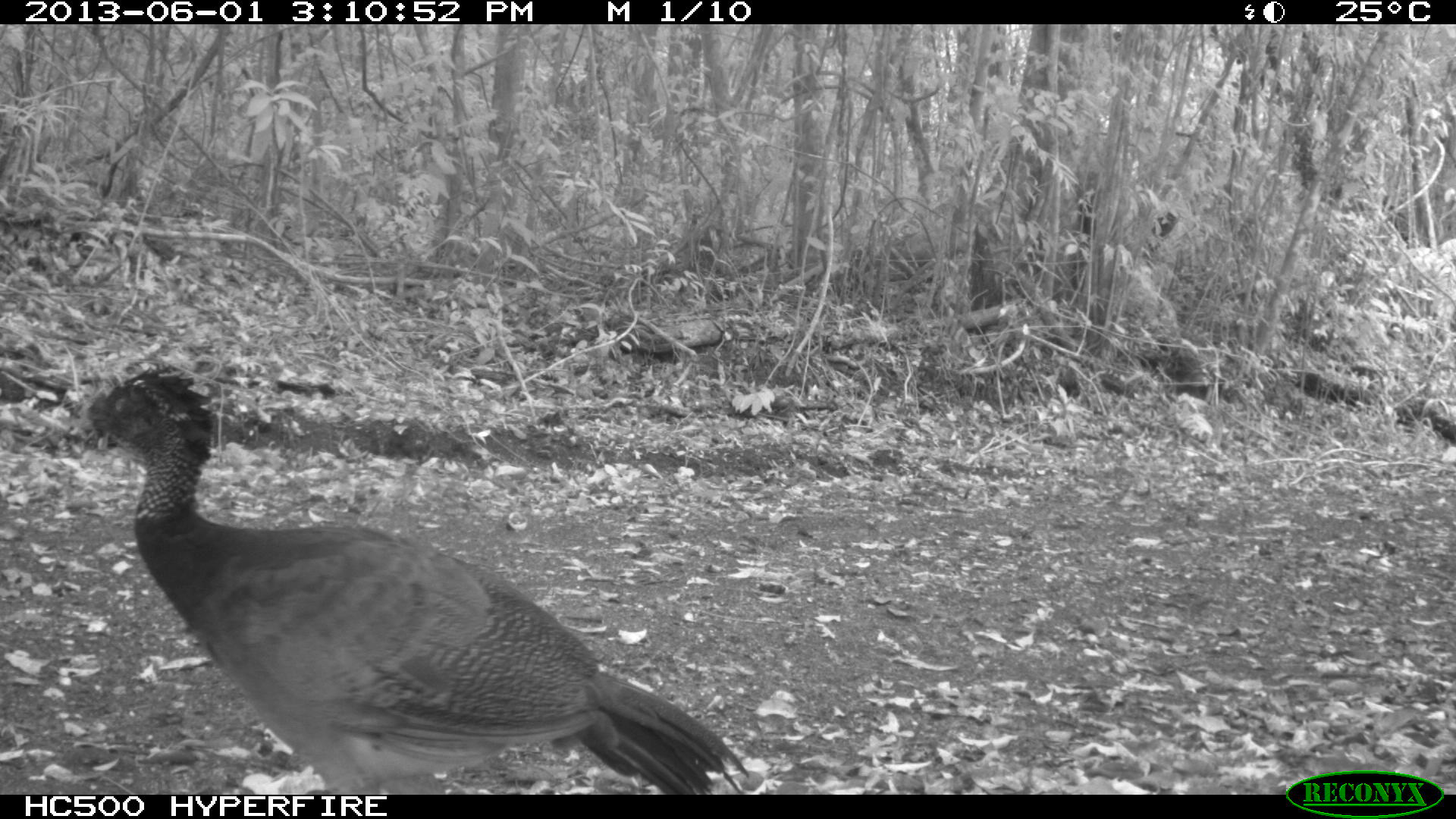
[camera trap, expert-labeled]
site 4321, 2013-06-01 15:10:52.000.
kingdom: Animalia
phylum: Chordata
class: Aves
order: Galliformes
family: Cracidae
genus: Crax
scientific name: Crax rubra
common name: great curassow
Crax rubra (great curassow), count 1, sex female.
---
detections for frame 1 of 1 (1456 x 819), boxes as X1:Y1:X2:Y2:
crax rubra: 71:365:748:794